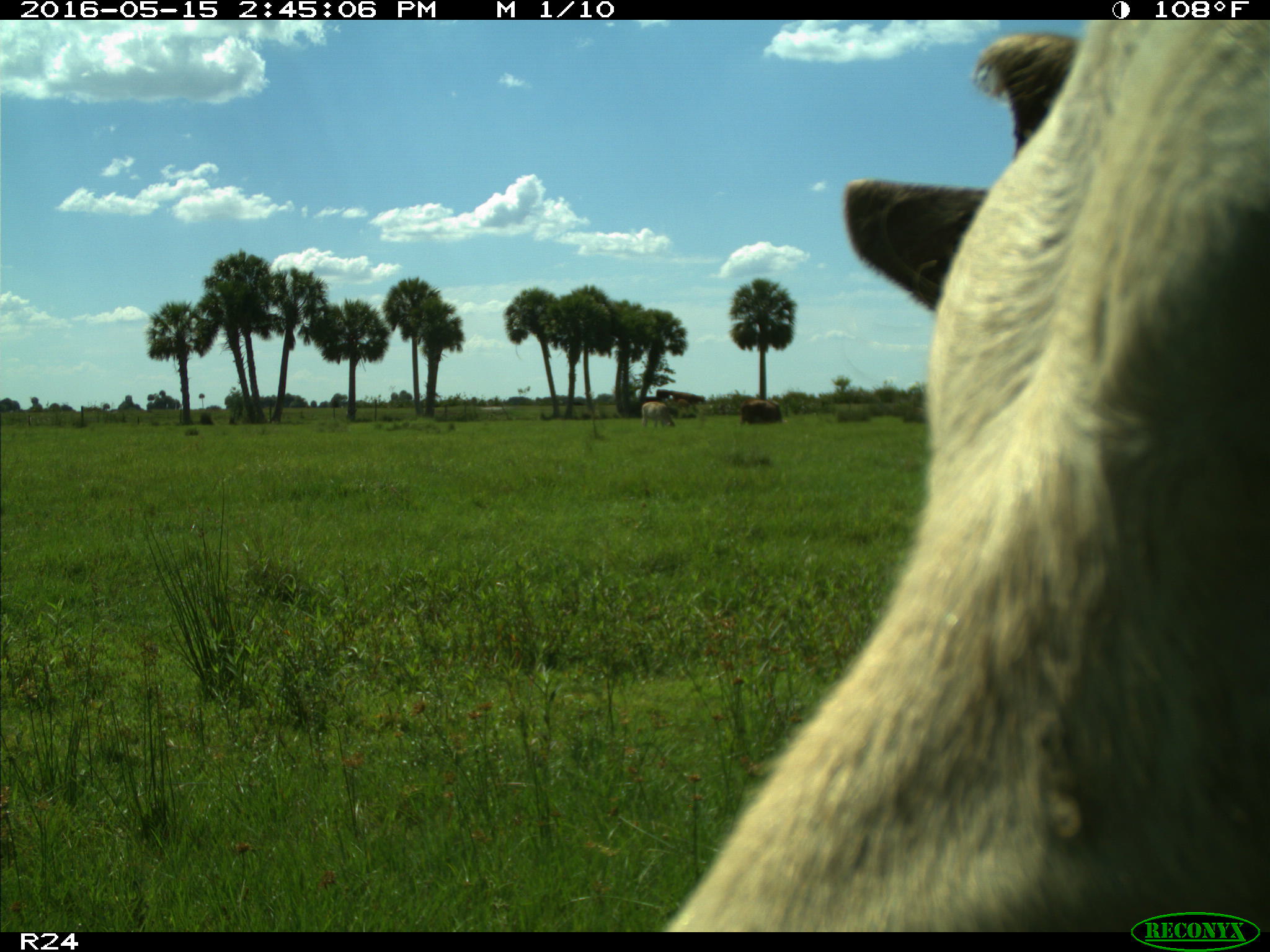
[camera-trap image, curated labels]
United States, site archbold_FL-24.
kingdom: Animalia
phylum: Chordata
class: Mammalia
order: Artiodactyla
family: Bovidae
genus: Bos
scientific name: Bos taurus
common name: domestic cow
Bos taurus (domestic cow).